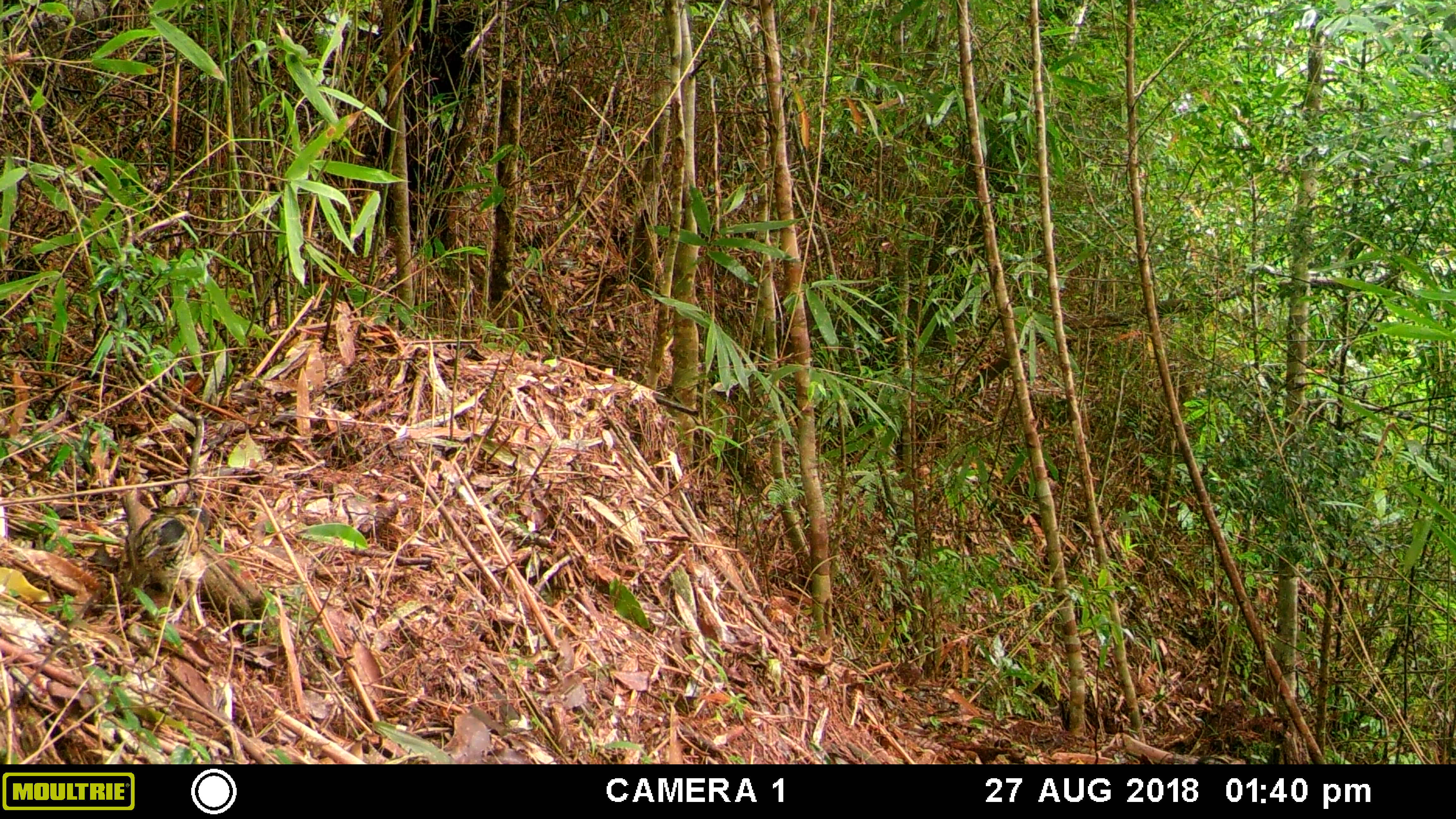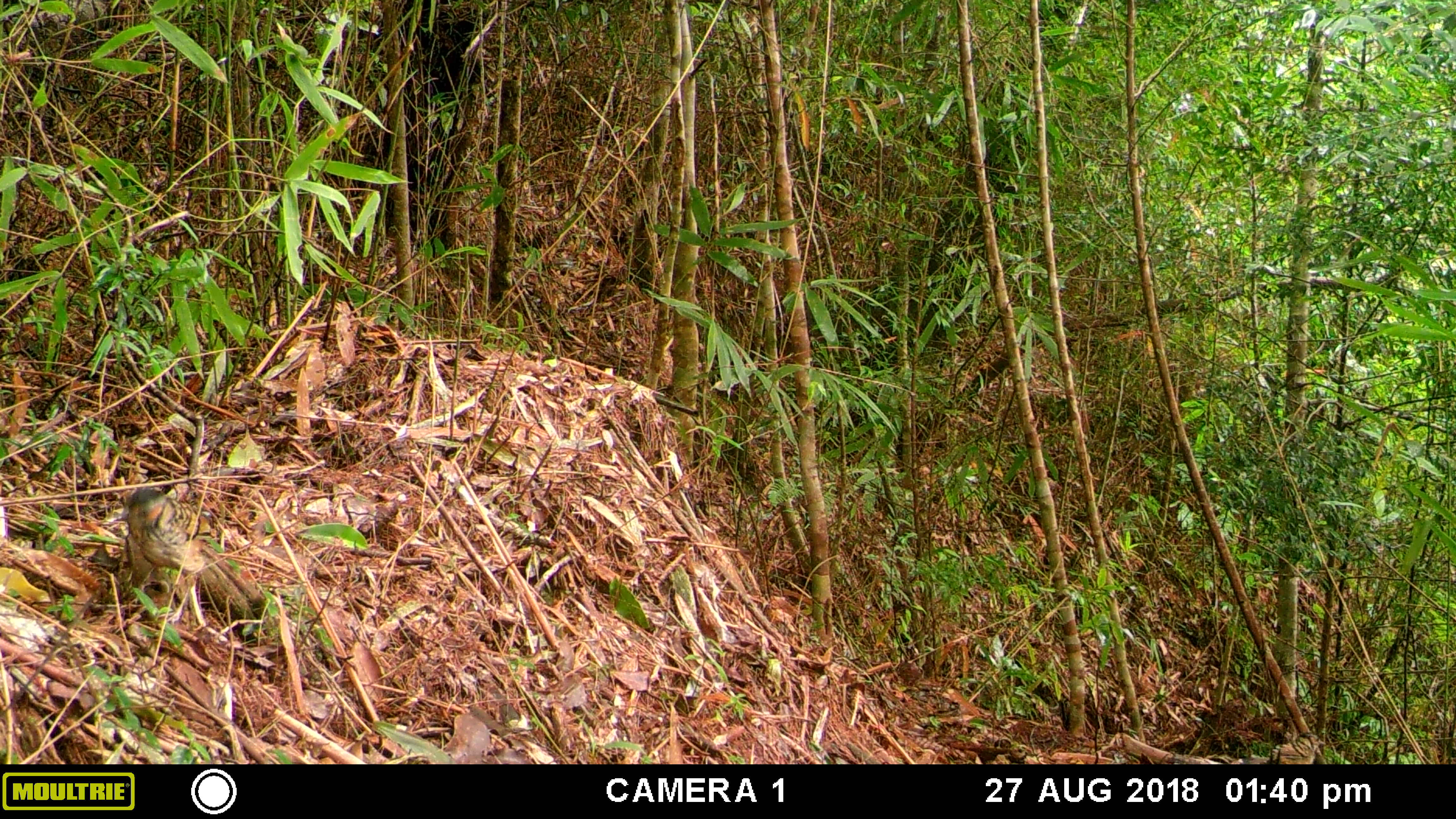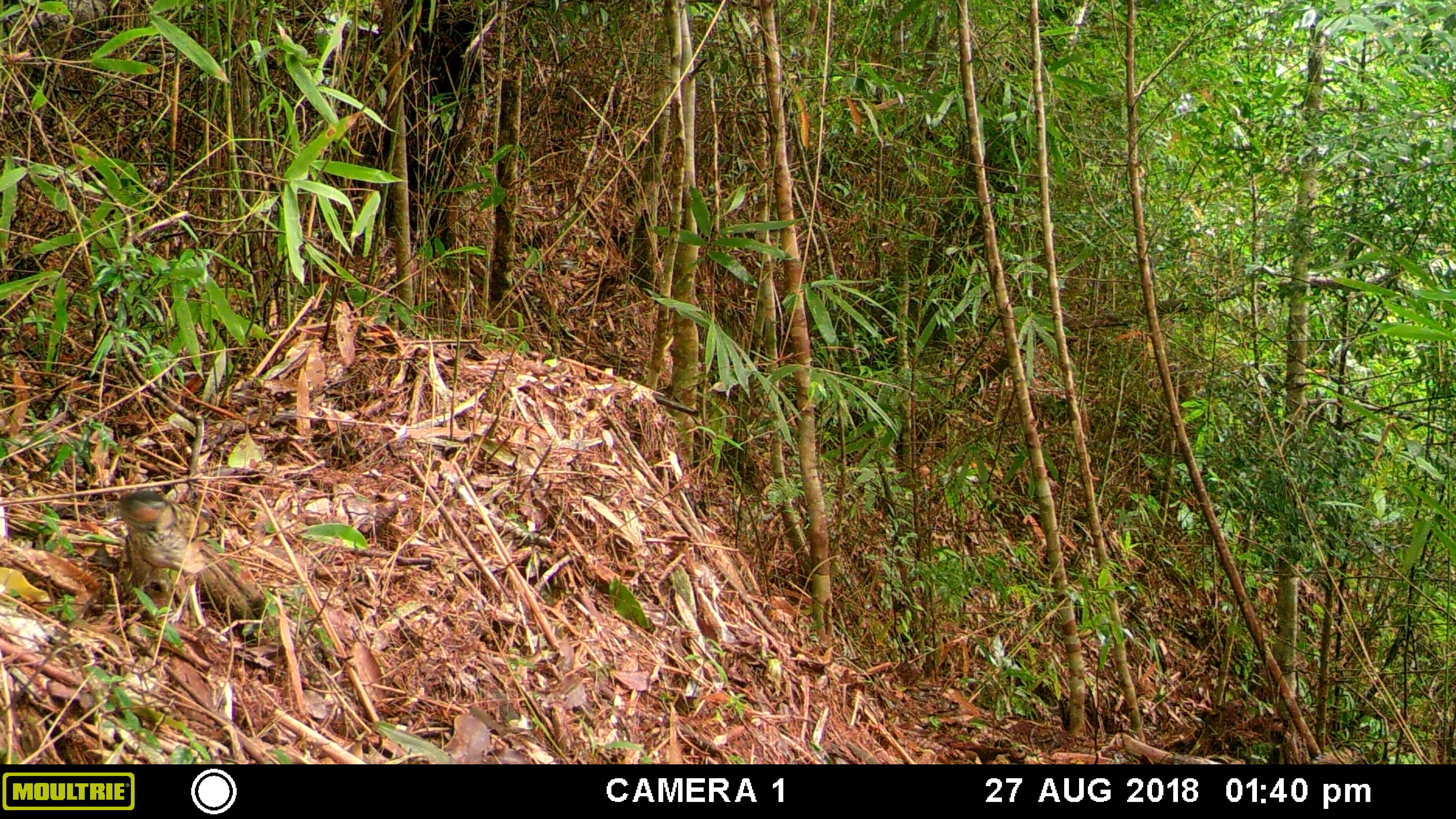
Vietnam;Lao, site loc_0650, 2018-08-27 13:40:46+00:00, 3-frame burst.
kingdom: Animalia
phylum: Chordata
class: Aves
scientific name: Aves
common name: bird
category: unidentified bird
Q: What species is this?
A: Unidentified bird (bird) (Aves).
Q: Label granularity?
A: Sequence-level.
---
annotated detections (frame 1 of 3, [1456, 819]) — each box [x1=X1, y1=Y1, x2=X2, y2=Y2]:
unidentified bird: [x1=131, y1=504, x2=210, y2=619]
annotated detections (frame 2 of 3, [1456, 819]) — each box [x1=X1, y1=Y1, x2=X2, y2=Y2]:
unidentified bird: [x1=124, y1=486, x2=213, y2=604]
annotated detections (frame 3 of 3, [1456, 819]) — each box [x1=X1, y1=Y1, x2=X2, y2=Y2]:
unidentified bird: [x1=117, y1=488, x2=212, y2=619]